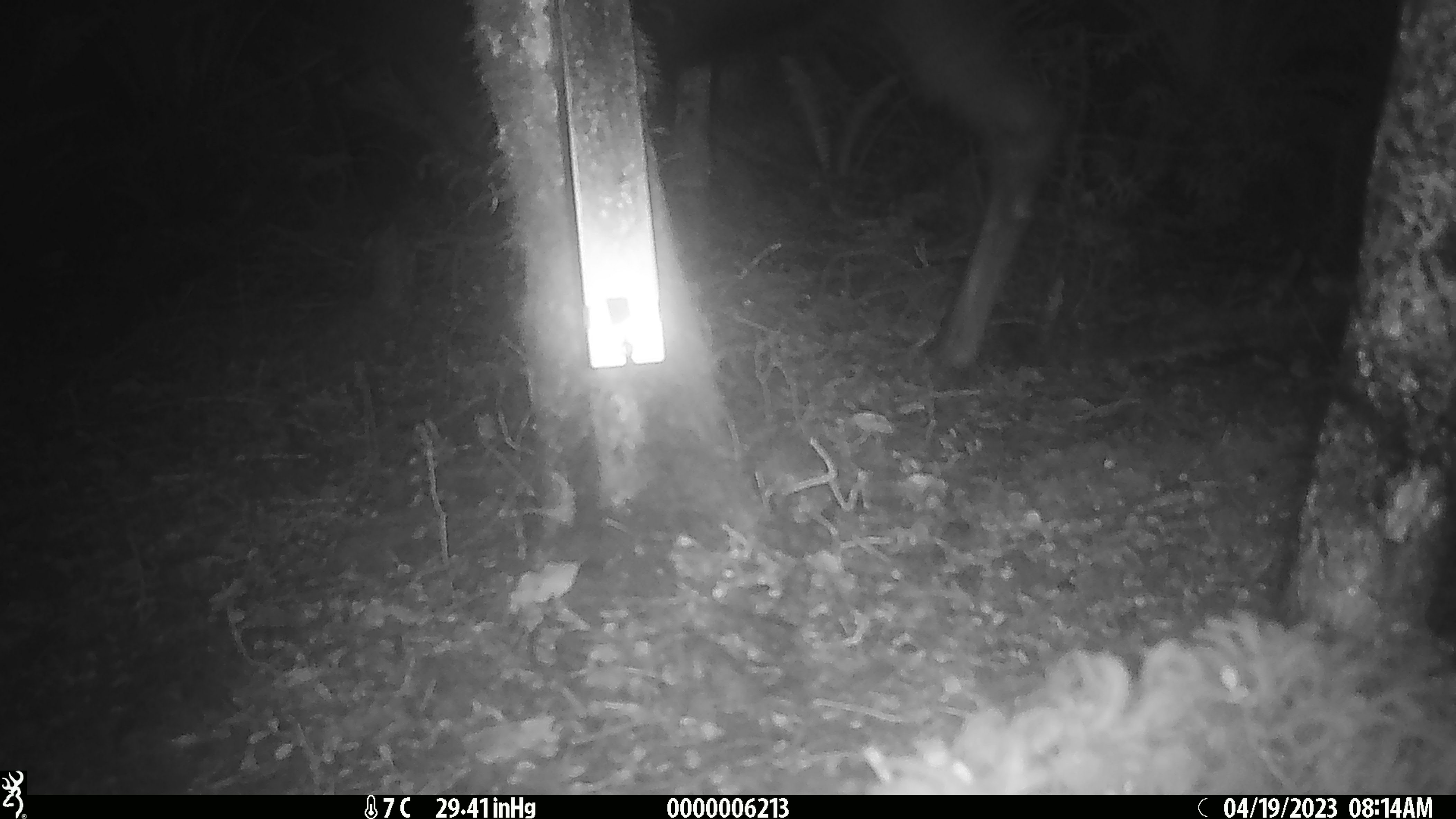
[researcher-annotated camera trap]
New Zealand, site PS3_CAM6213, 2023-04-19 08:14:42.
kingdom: Animalia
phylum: Chordata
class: Mammalia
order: Artiodactyla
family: Cervidae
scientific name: Cervidae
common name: deer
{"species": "deer (Cervidae)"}